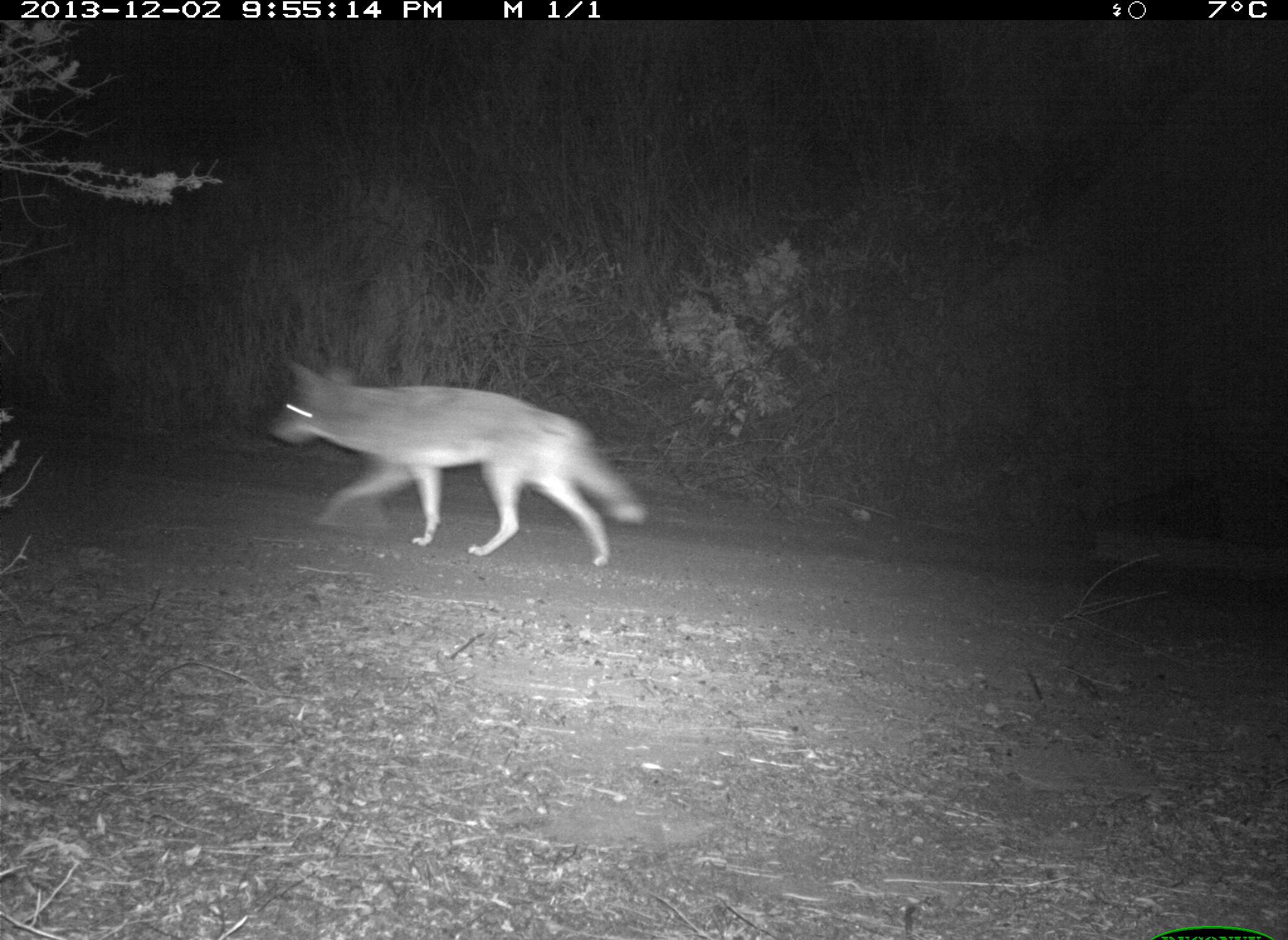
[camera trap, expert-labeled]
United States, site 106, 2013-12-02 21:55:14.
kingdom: Animalia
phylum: Chordata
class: Mammalia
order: Carnivora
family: Canidae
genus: Canis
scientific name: Canis latrans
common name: coyote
Coyote (Canis latrans).